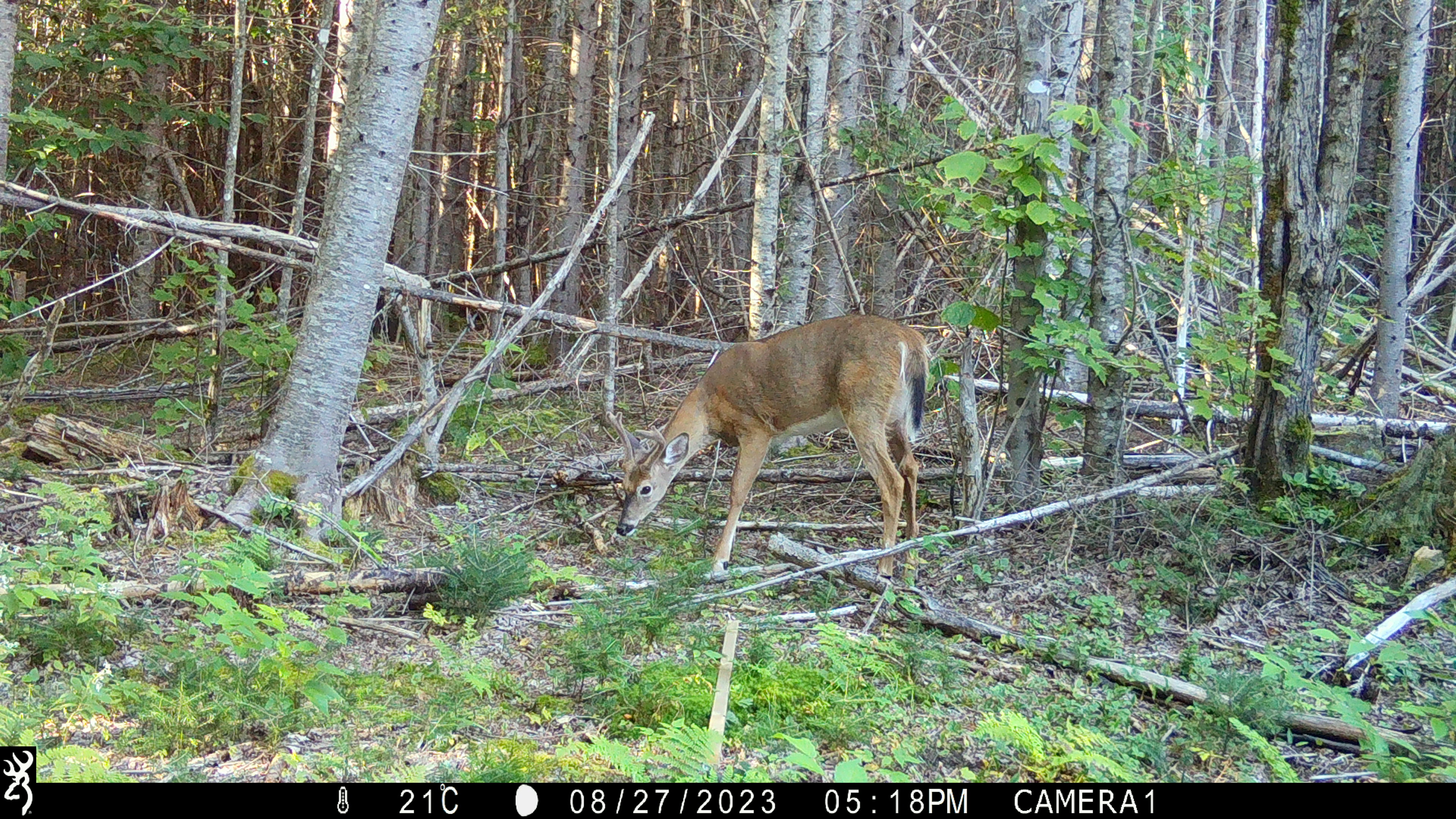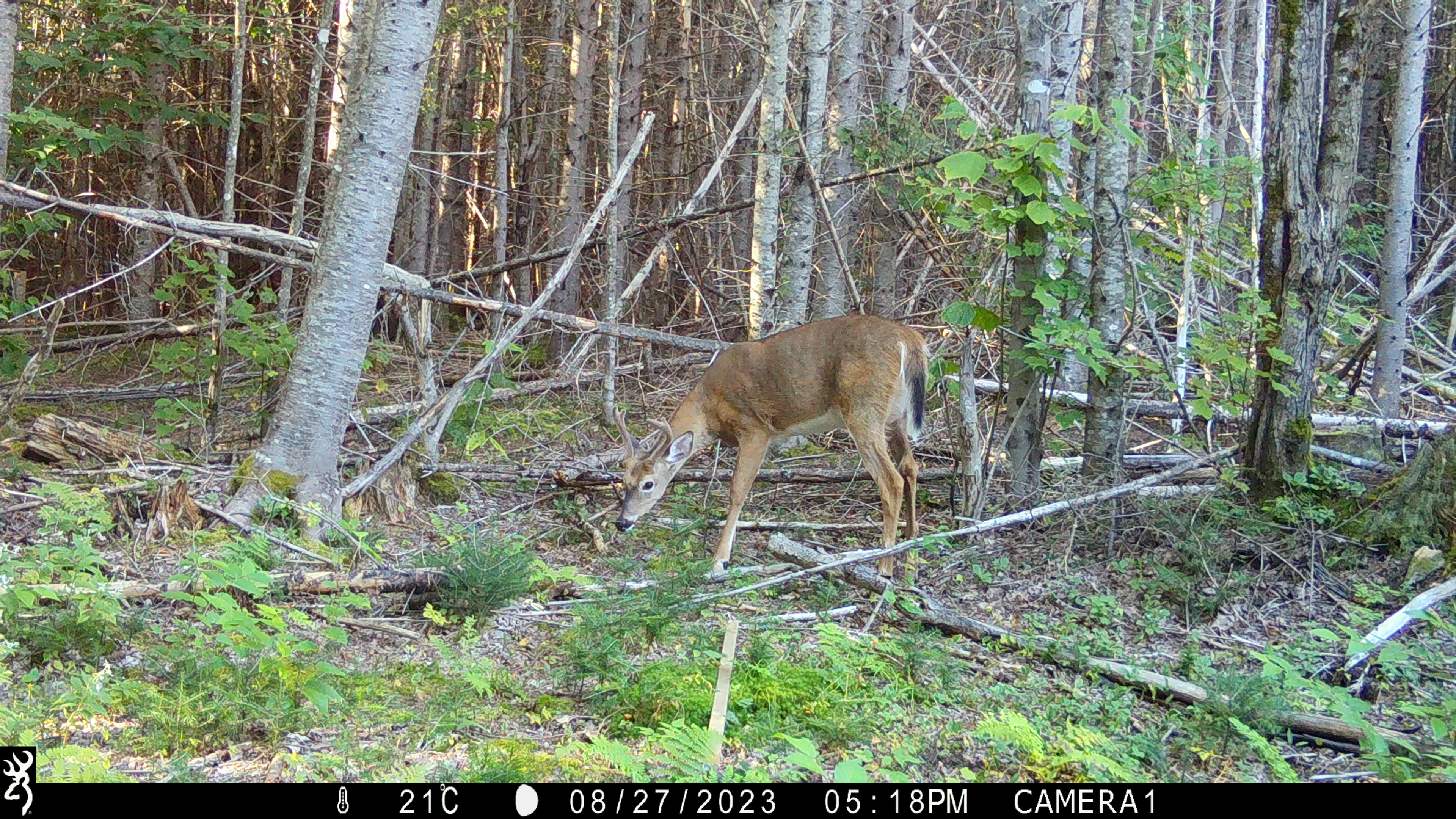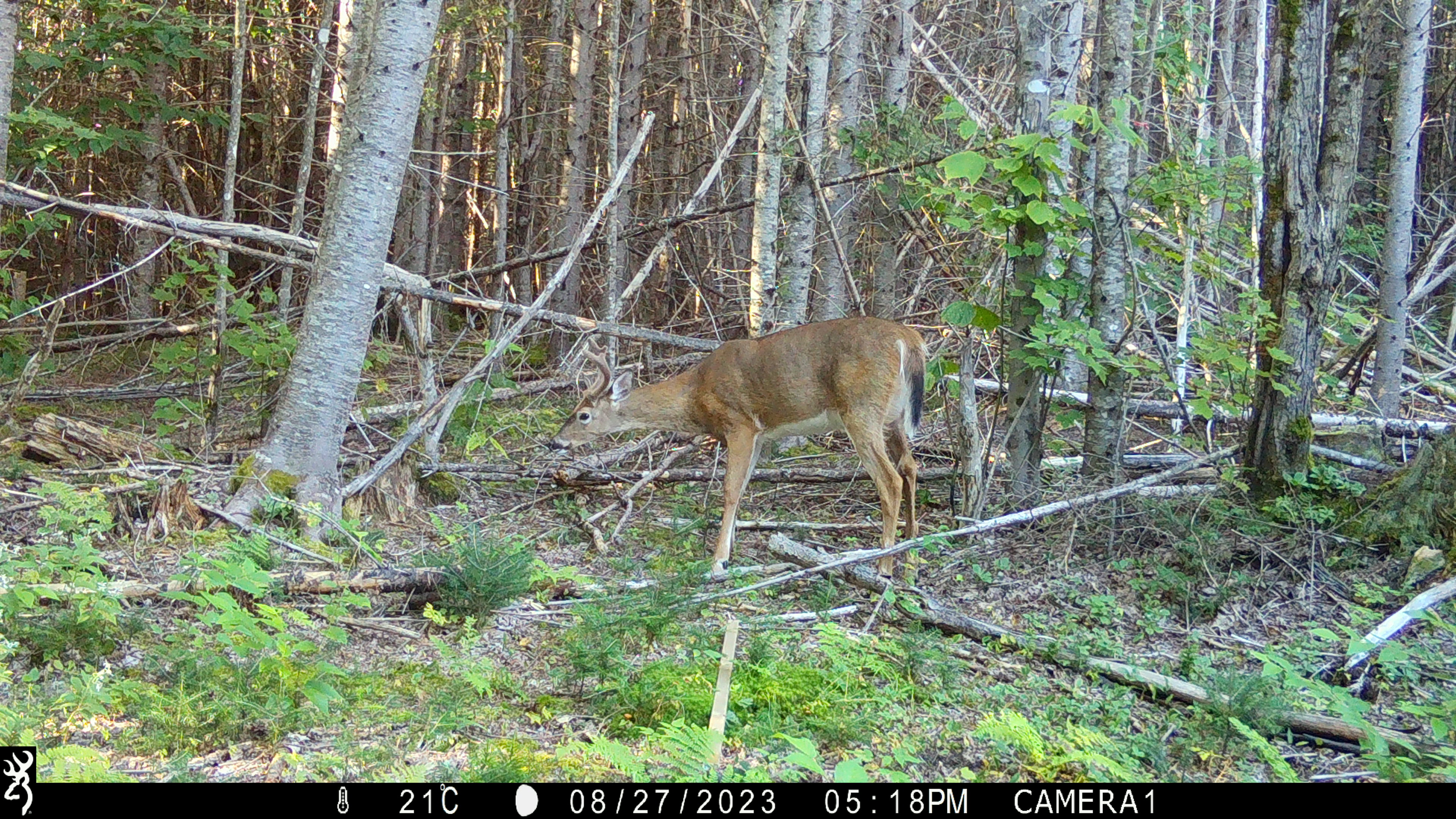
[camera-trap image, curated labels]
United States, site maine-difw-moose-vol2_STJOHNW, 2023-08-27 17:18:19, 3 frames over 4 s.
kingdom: Animalia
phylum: Chordata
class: Mammalia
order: Artiodactyla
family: Cervidae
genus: Odocoileus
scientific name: Odocoileus virginianus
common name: white-tailed deer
White-tailed deer (Odocoileus virginianus).